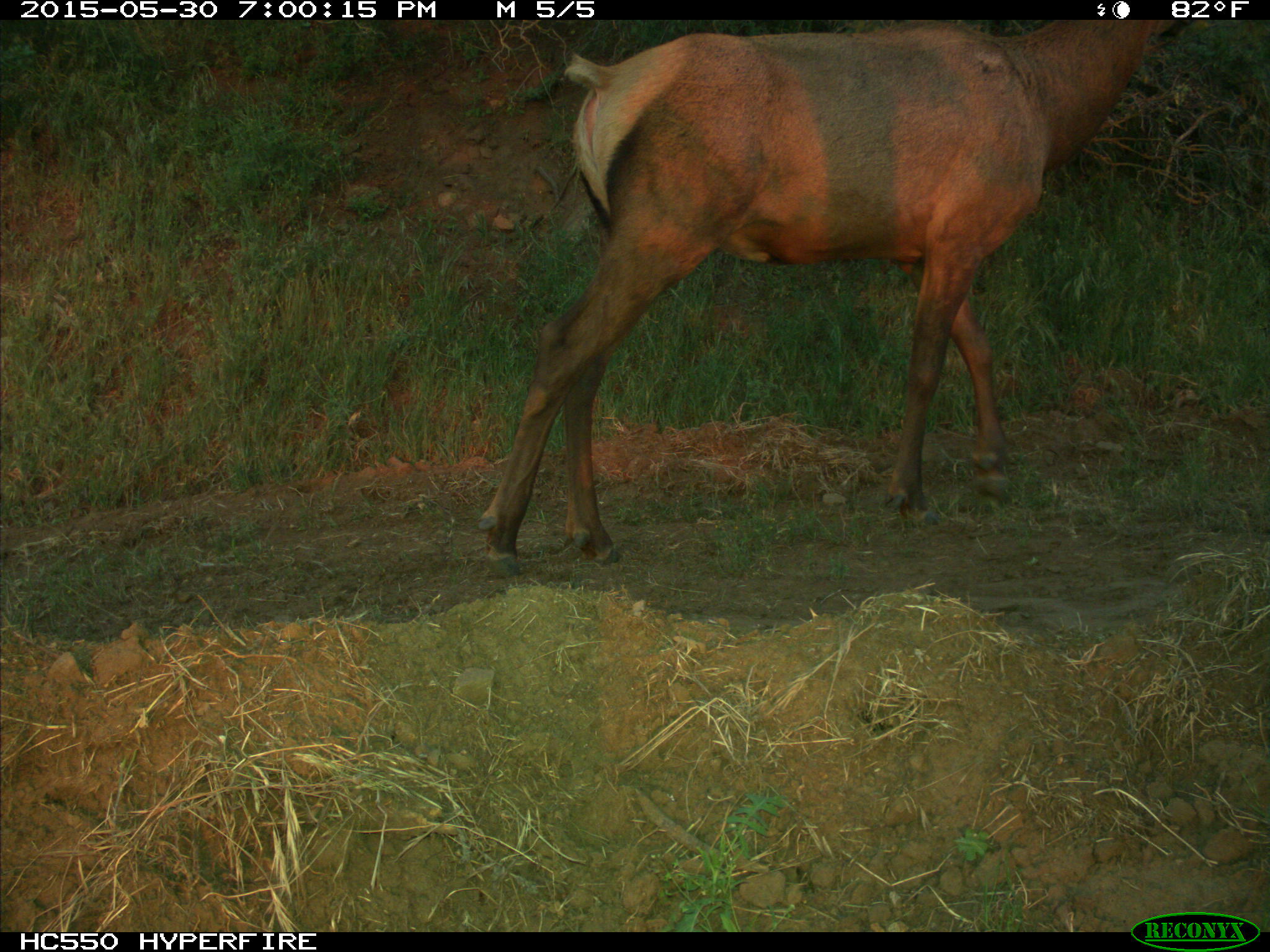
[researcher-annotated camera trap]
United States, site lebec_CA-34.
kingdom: Animalia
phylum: Chordata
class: Mammalia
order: Artiodactyla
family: Cervidae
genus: Cervus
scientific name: Cervus canadensis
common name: elk